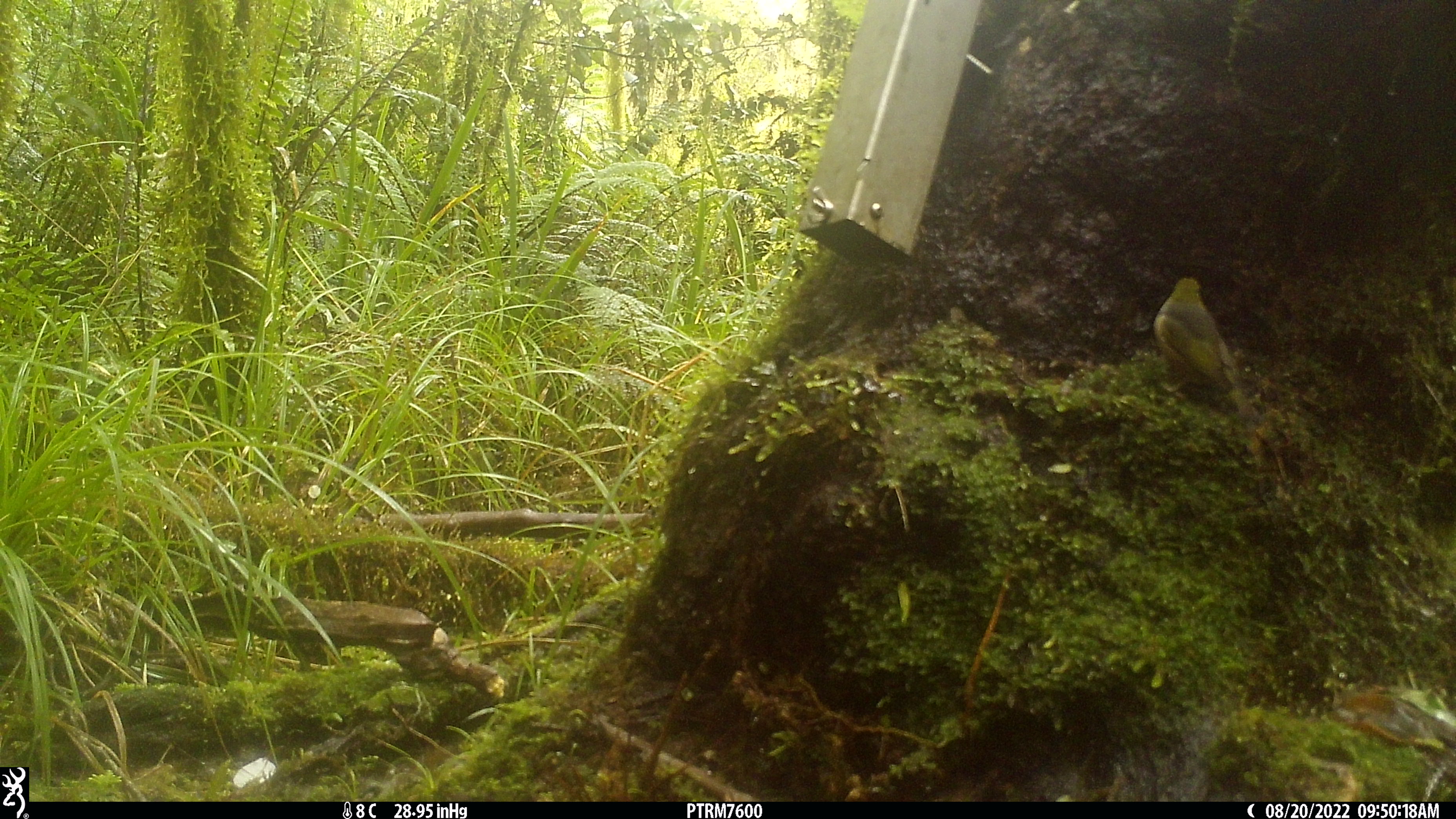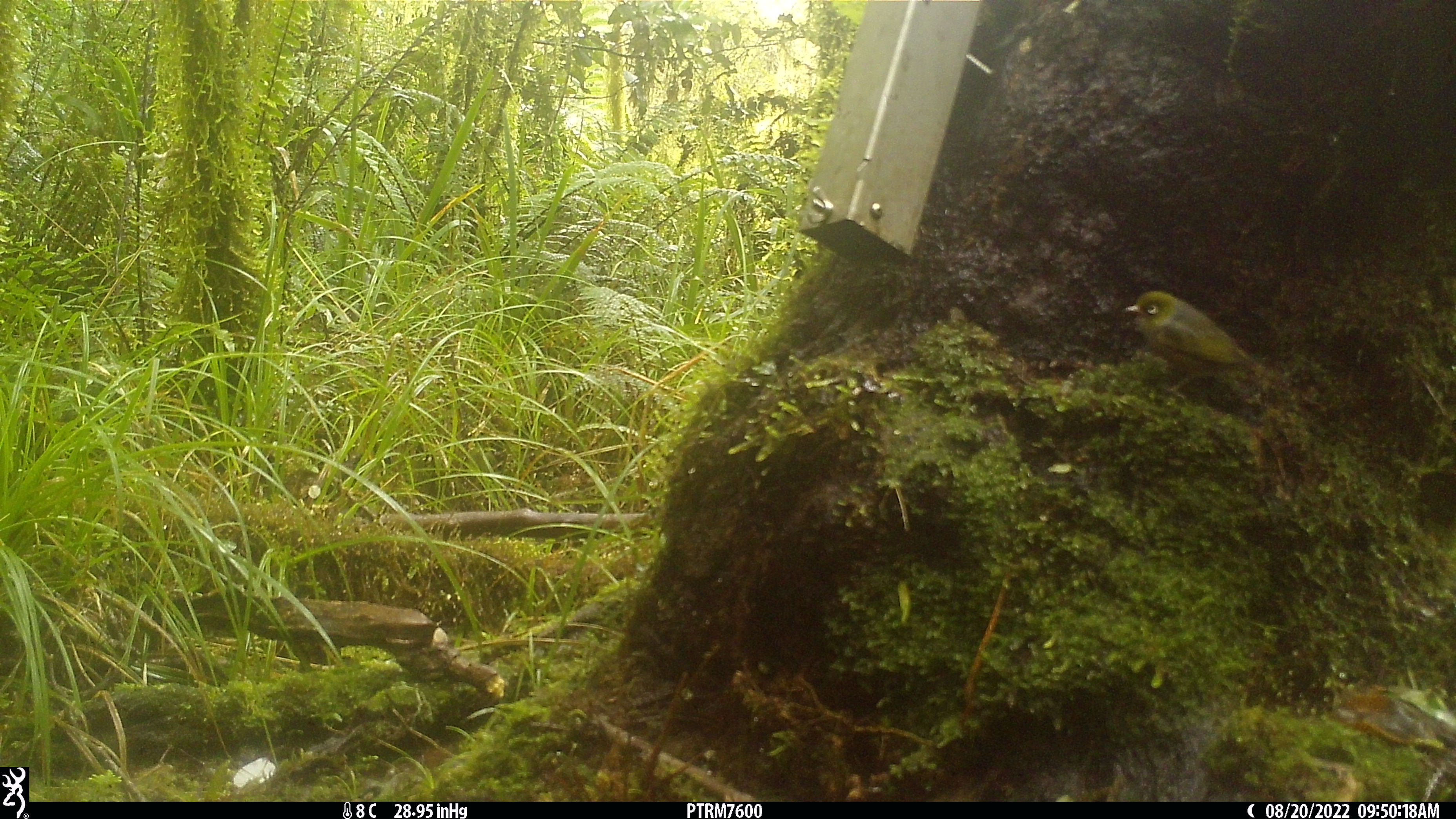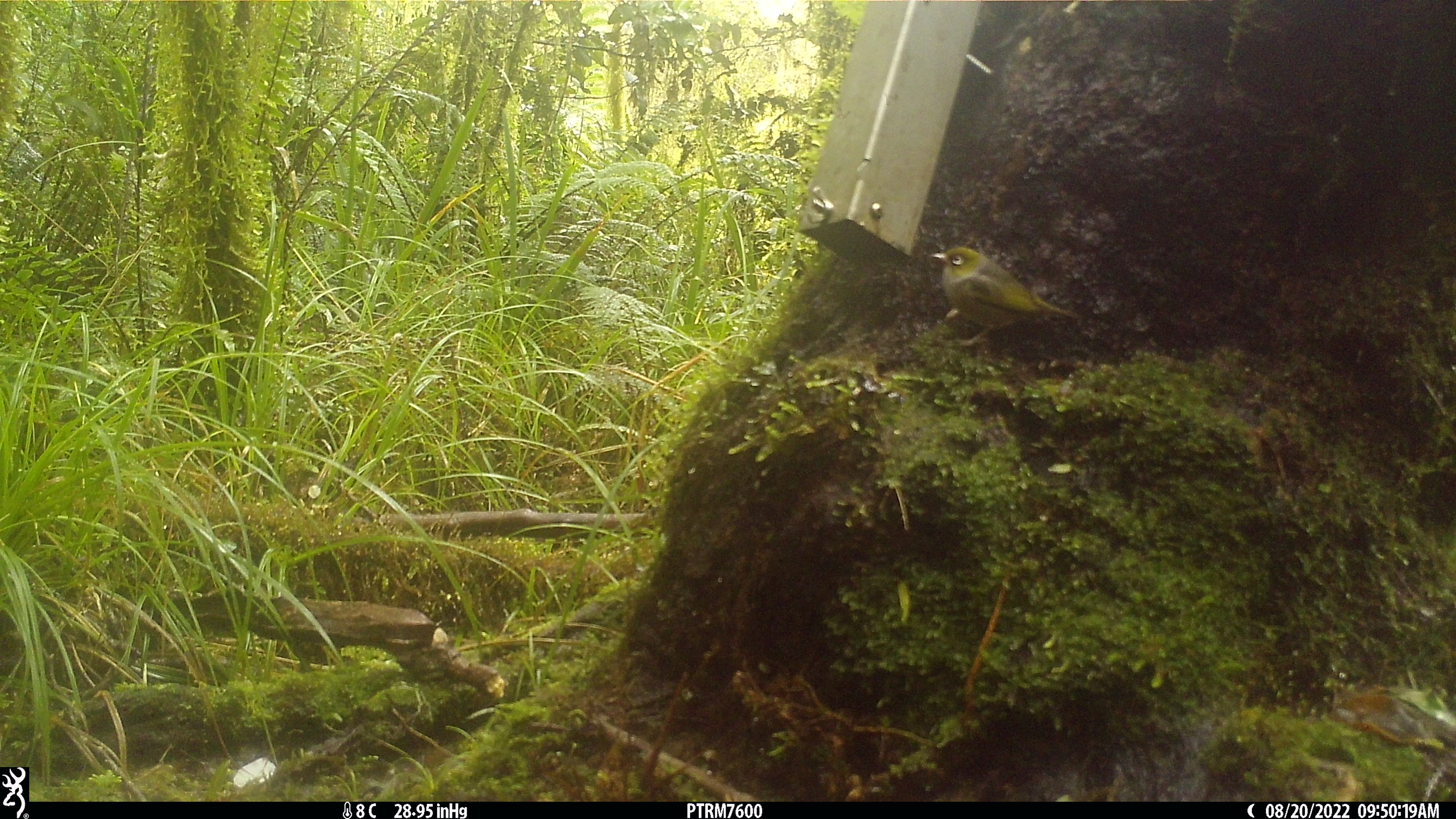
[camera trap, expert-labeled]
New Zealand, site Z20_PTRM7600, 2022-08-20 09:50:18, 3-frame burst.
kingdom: Animalia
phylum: Chordata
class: Aves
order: Passeriformes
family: Zosteropidae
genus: Zosterops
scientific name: Zosterops lateralis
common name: silvereye